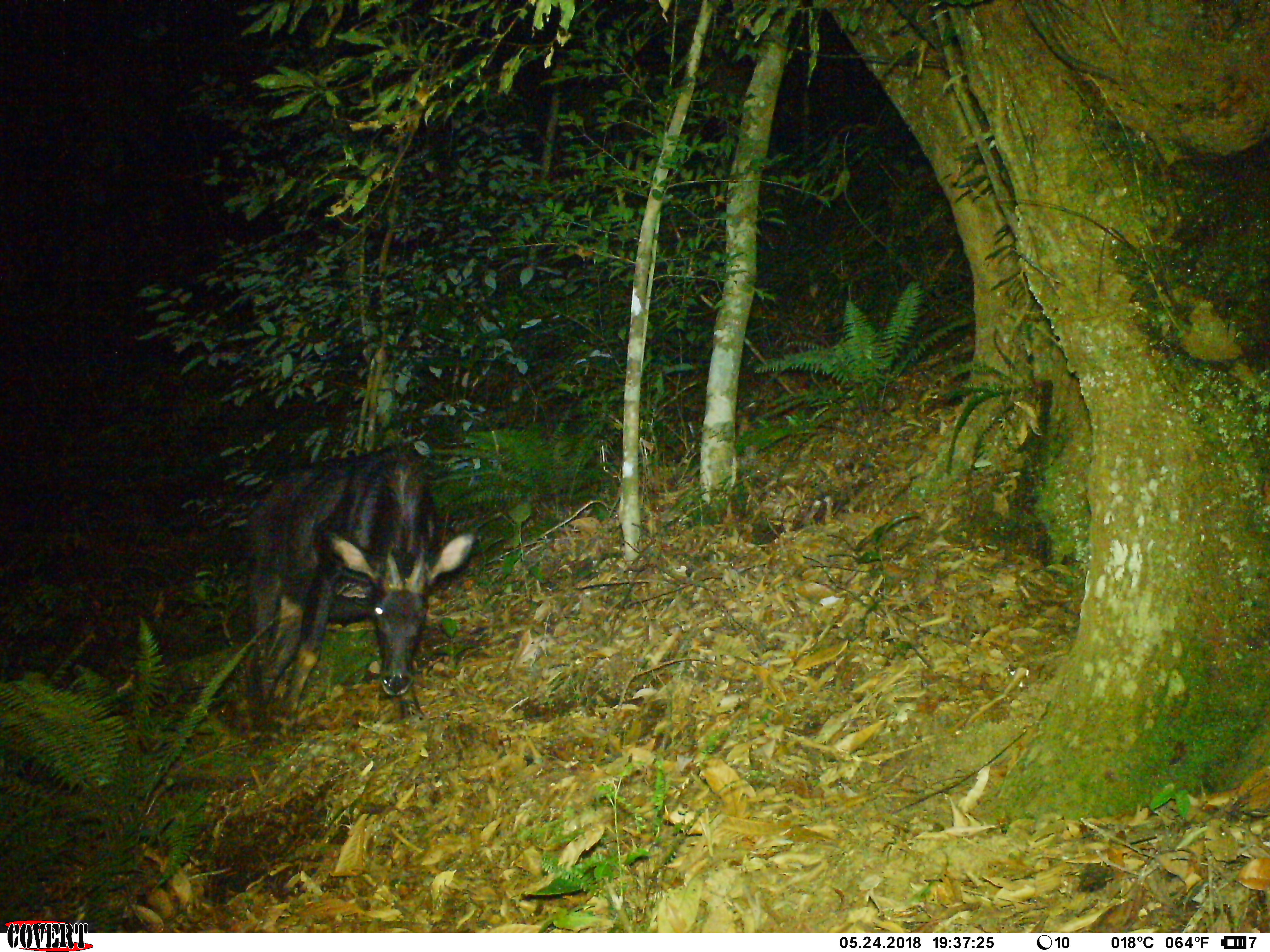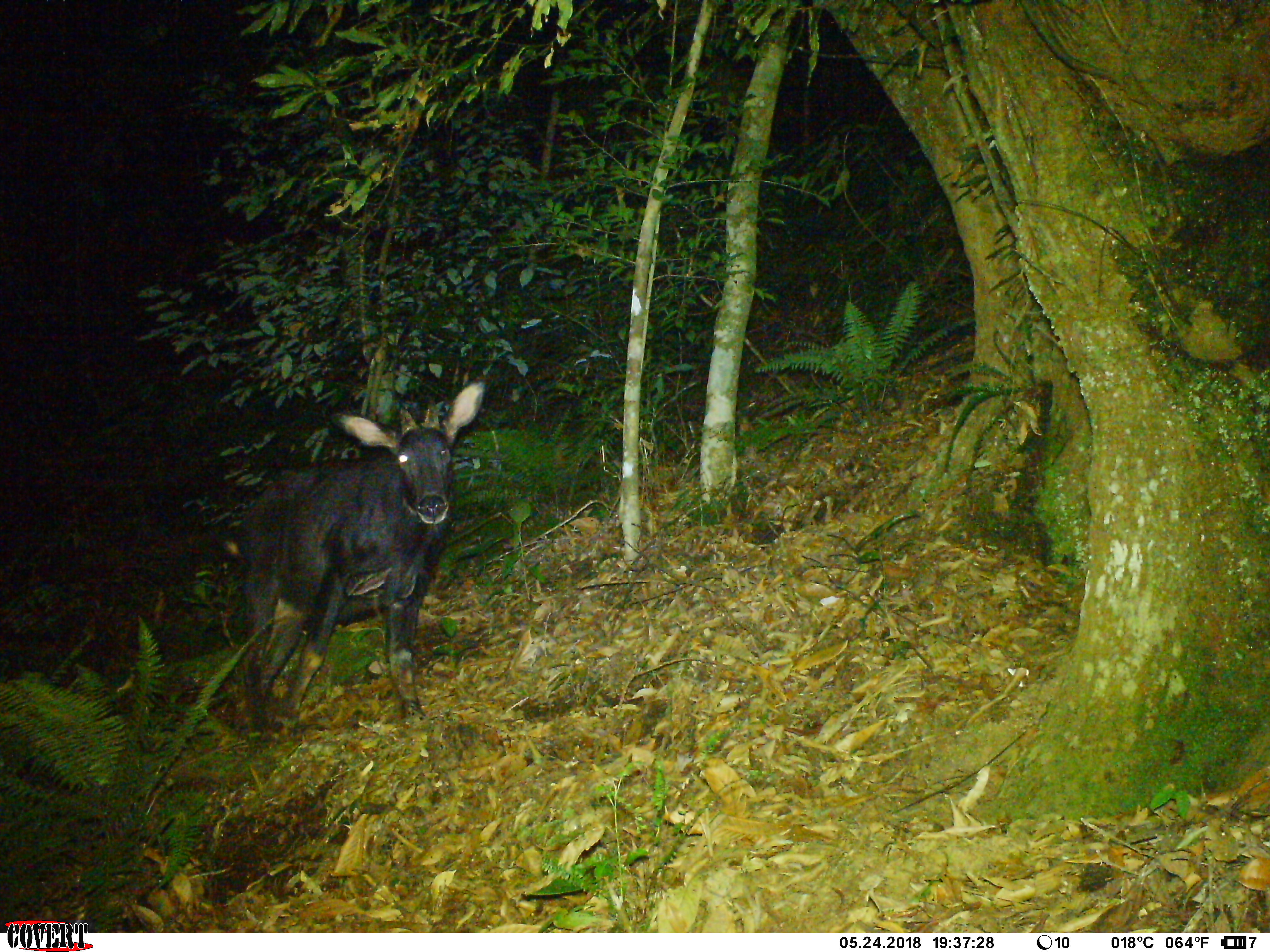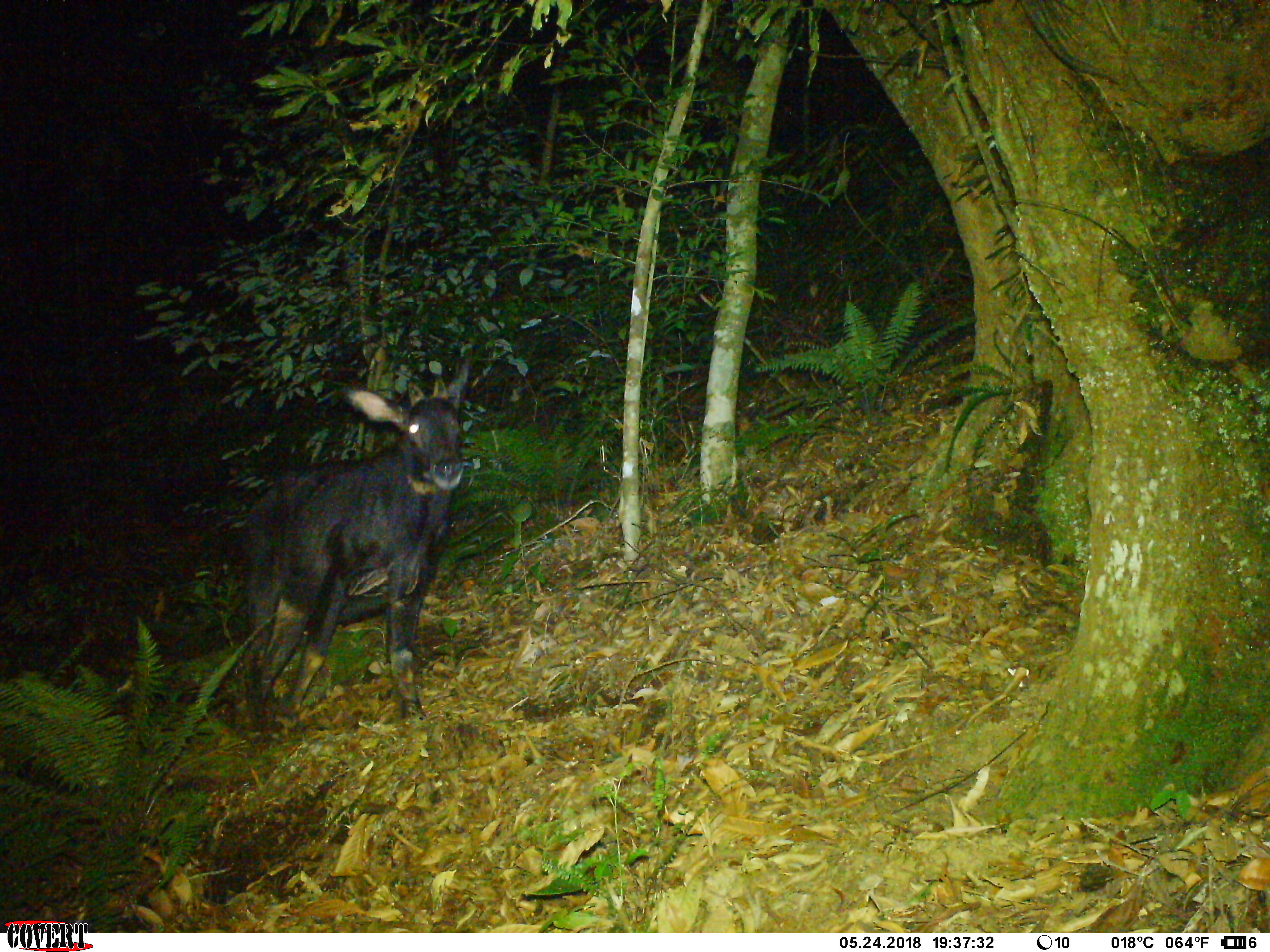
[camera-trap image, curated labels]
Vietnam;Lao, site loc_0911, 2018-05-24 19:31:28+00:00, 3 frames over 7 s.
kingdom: Animalia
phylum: Chordata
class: Mammalia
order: Artiodactyla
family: Bovidae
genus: Capricornis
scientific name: Capricornis sumatraensis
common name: chinese serow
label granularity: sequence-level